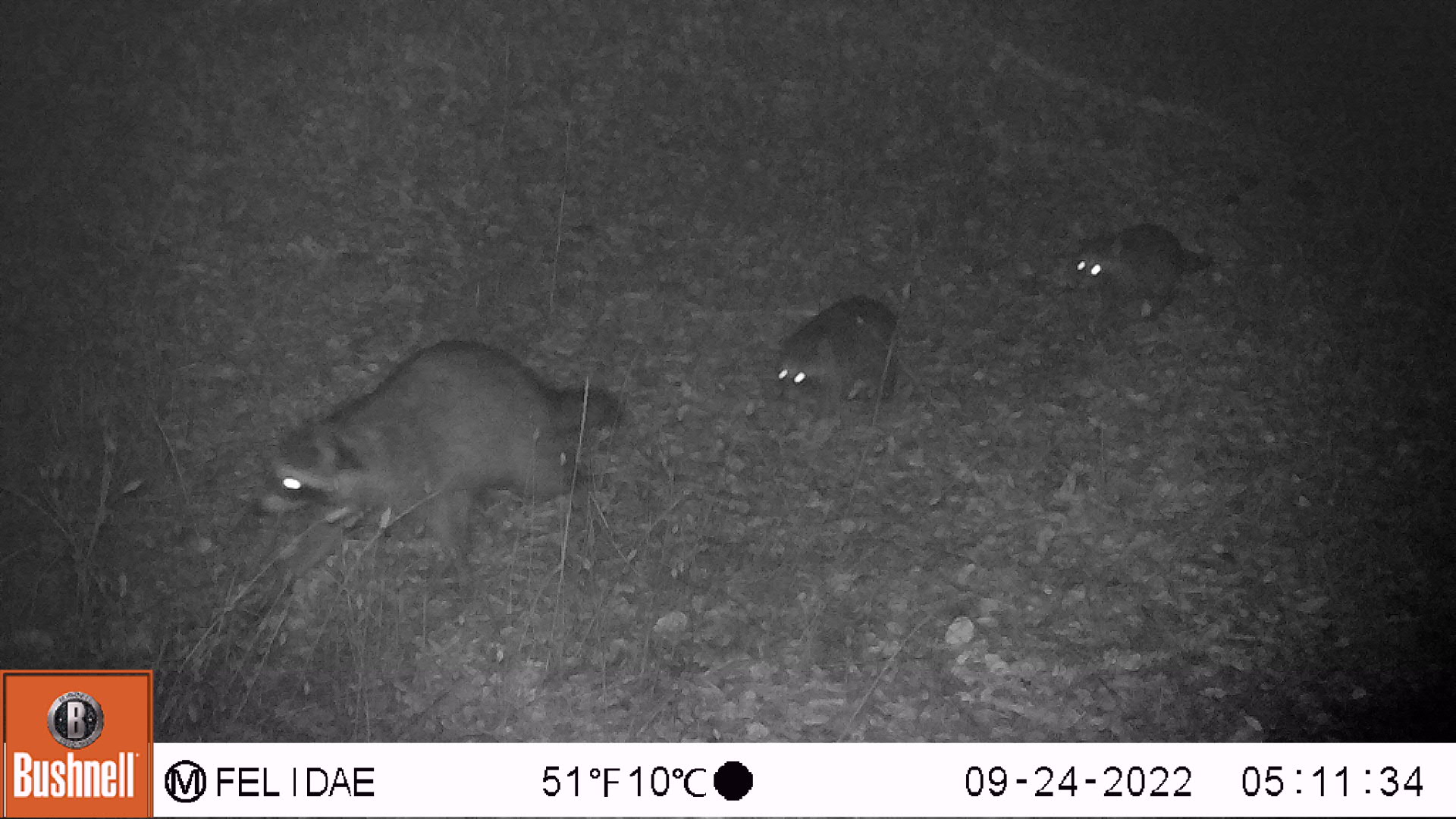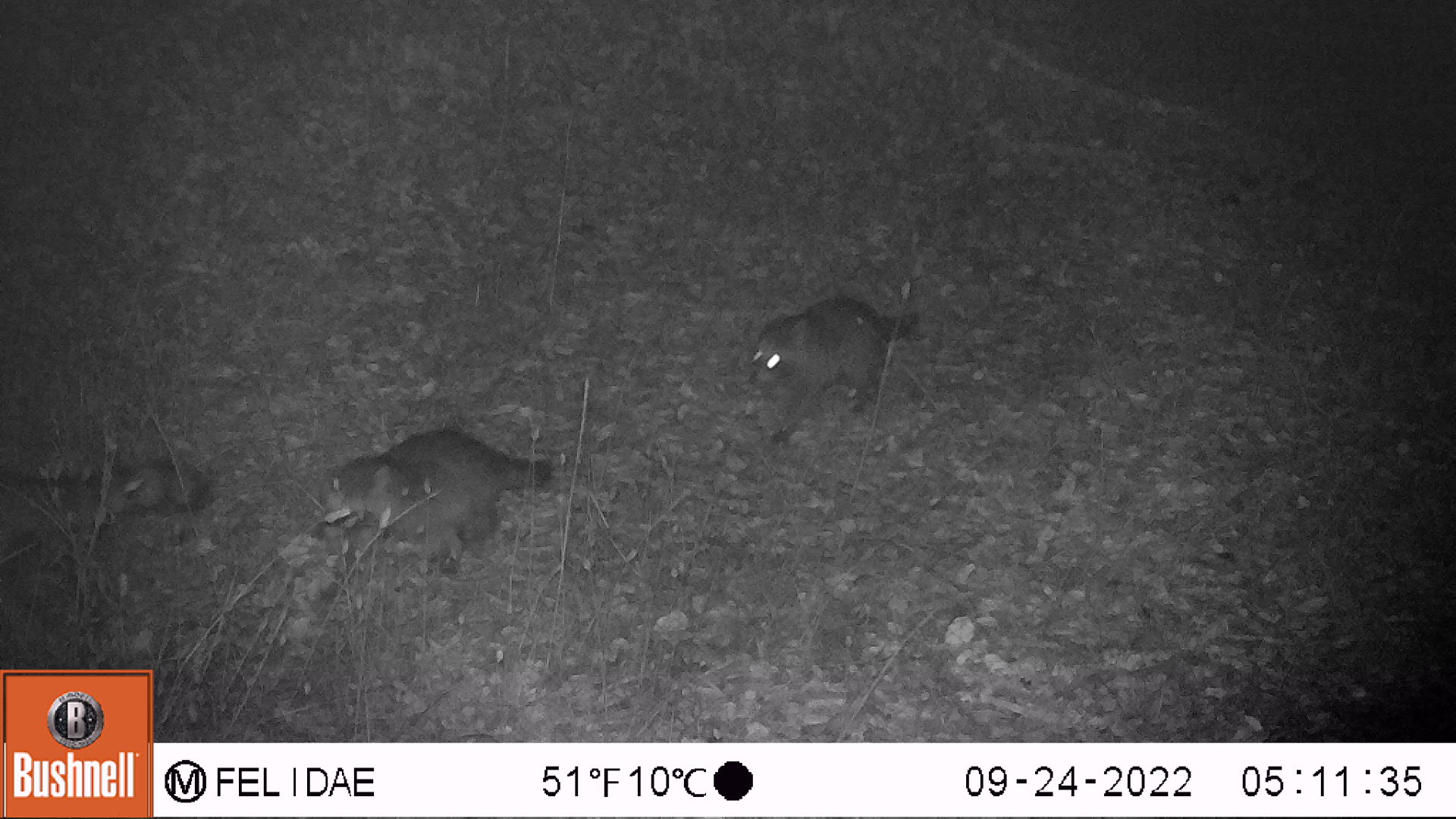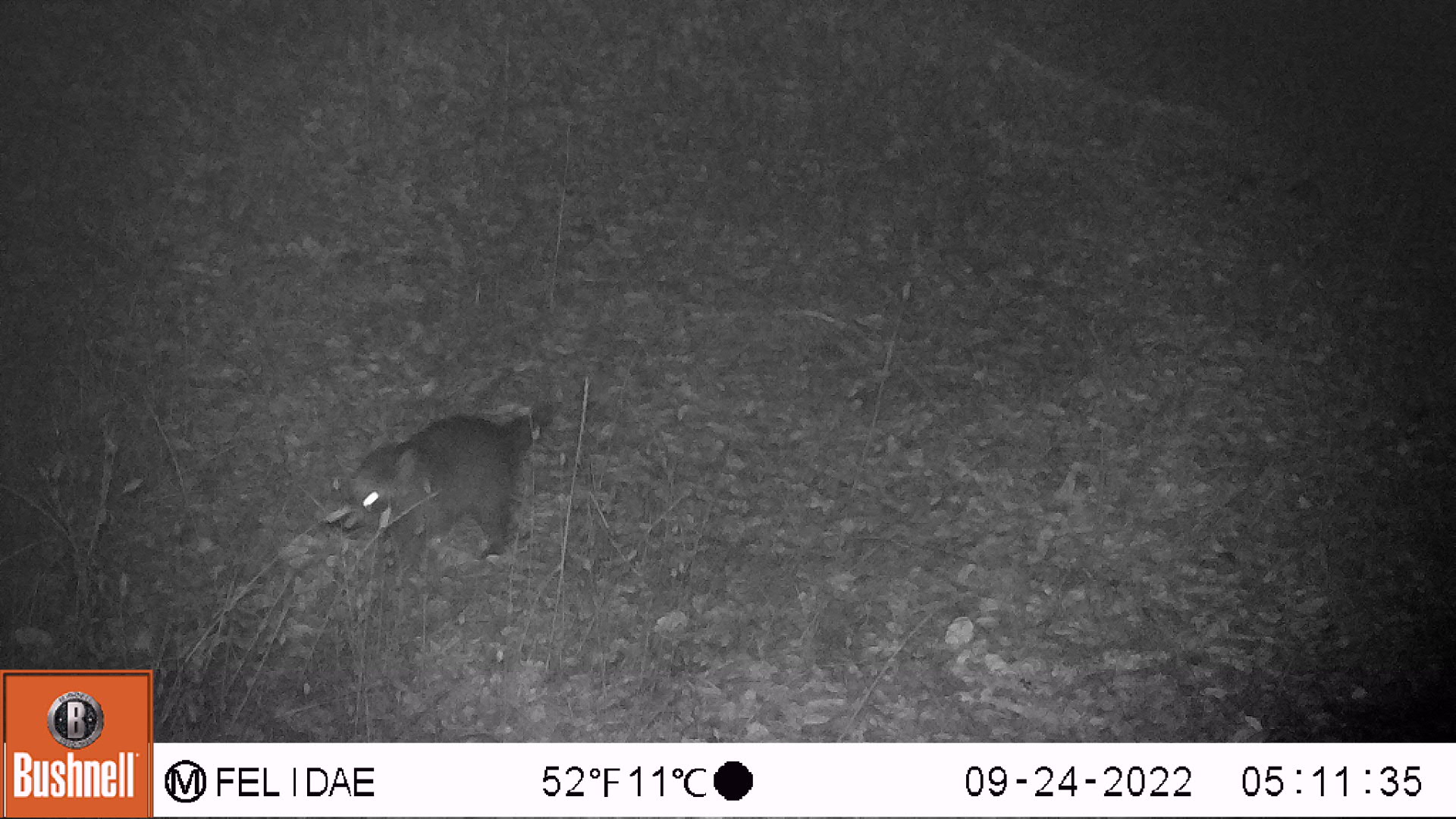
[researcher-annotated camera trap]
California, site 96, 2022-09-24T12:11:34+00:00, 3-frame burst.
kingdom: Animalia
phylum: Chordata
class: Mammalia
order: Carnivora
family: Procyonidae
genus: Procyon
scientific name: Procyon lotor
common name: raccoon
Raccoon (Procyon lotor).